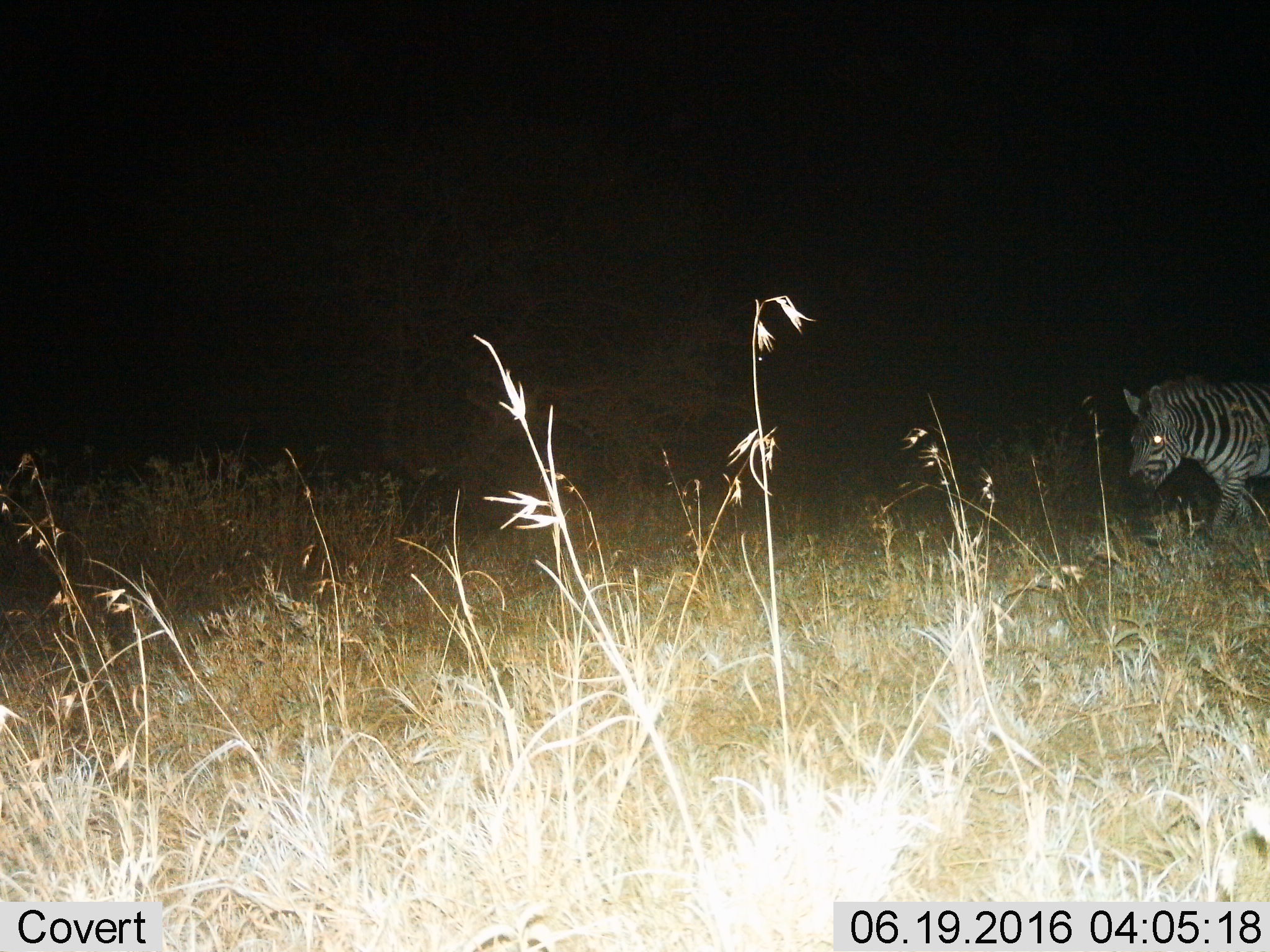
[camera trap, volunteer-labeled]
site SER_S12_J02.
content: unidentified animal